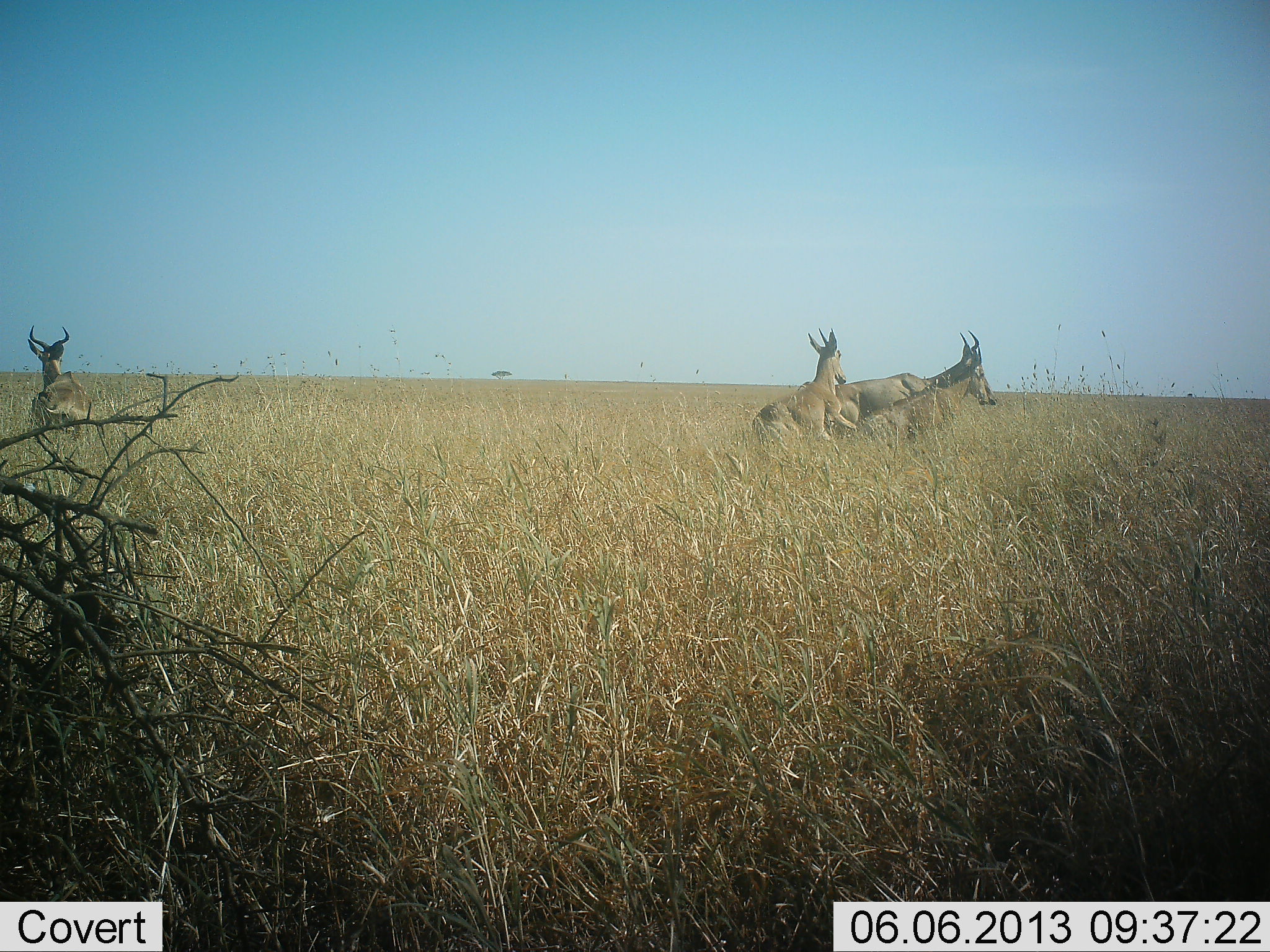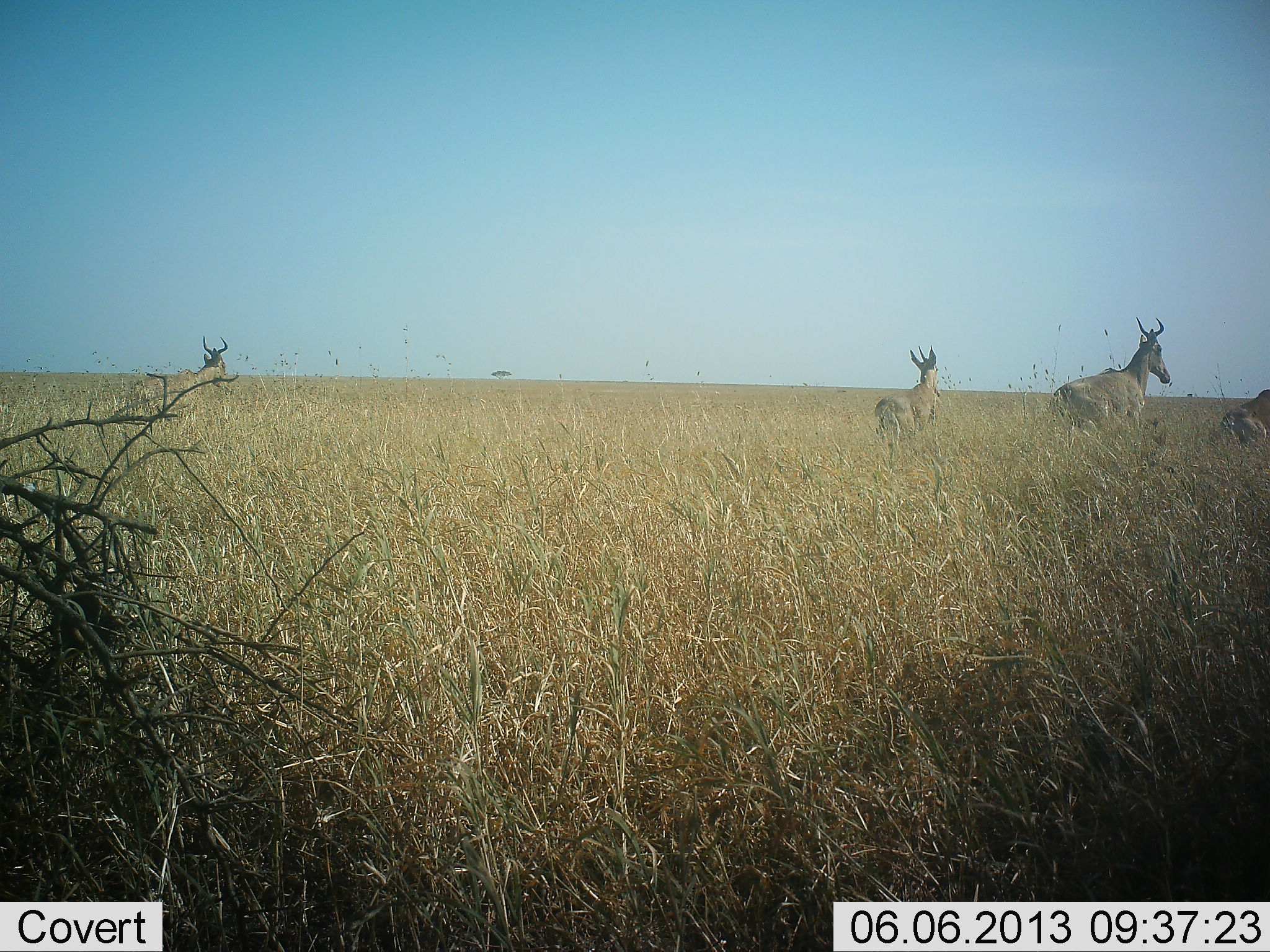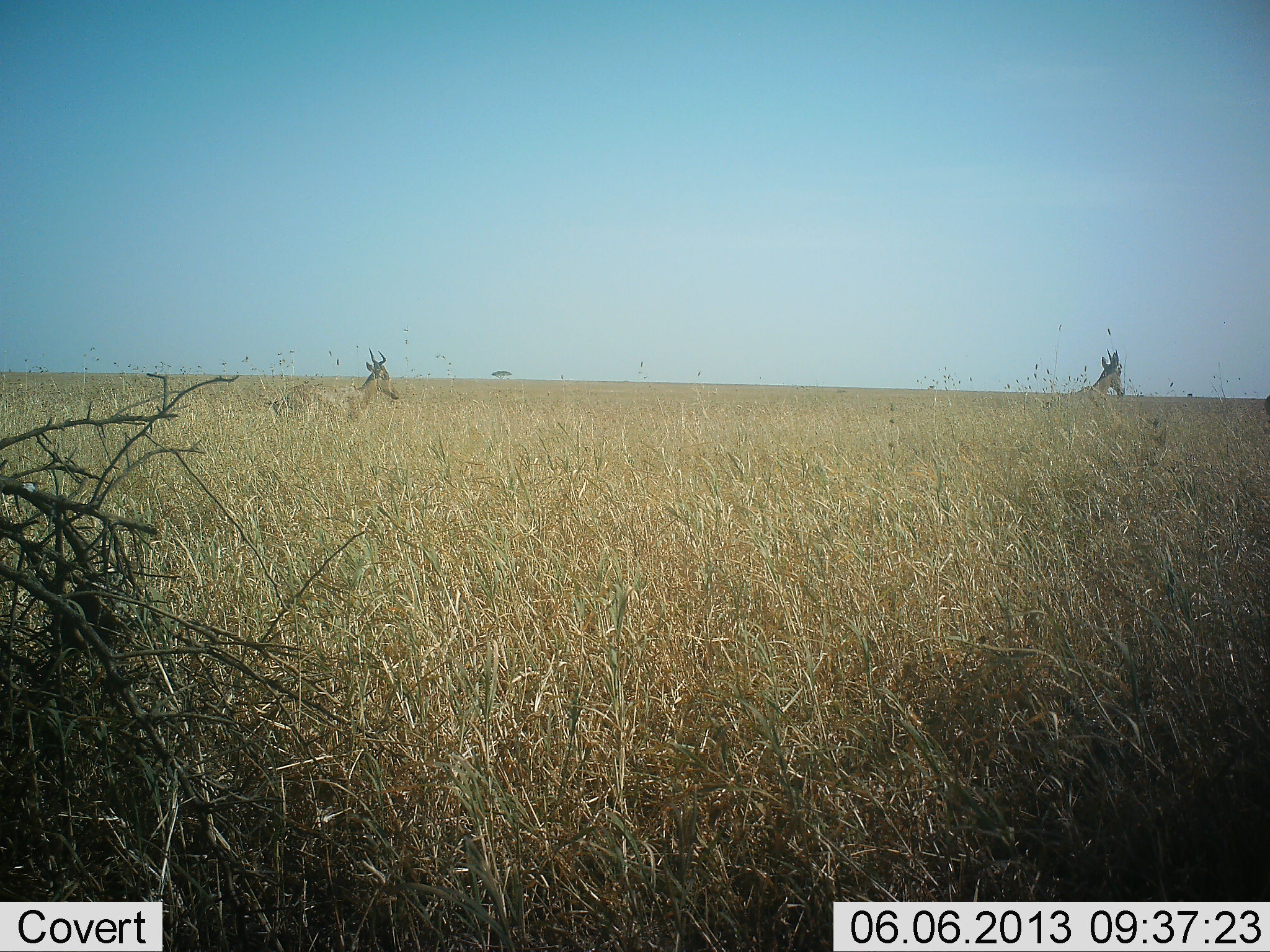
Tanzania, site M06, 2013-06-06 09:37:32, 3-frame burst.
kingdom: Animalia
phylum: Chordata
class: Mammalia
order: Artiodactyla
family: Bovidae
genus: Alcelaphus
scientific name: Alcelaphus buselaphus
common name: hartebeest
Hartebeest (Alcelaphus buselaphus), count 4. Behavior (volunteer vote fractions): standing 7%, resting 0%, moving 96%, interacting 4%. Young present (vote fraction): 4%. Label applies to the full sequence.